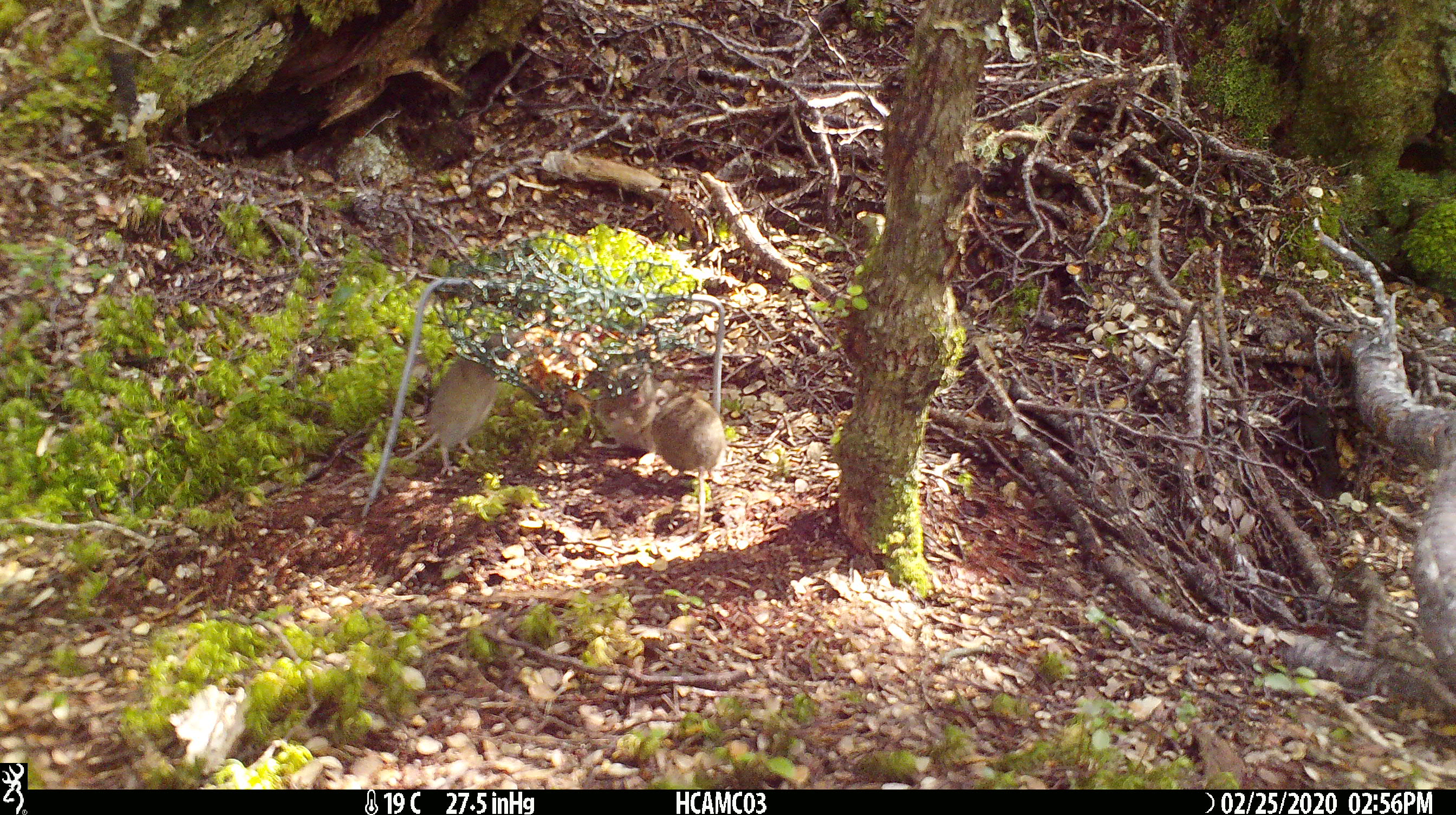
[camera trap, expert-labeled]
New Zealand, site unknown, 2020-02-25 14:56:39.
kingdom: Animalia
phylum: Chordata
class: Mammalia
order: Rodentia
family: Muridae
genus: Mus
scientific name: Mus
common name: mouse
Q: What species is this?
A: Mouse (Mus).